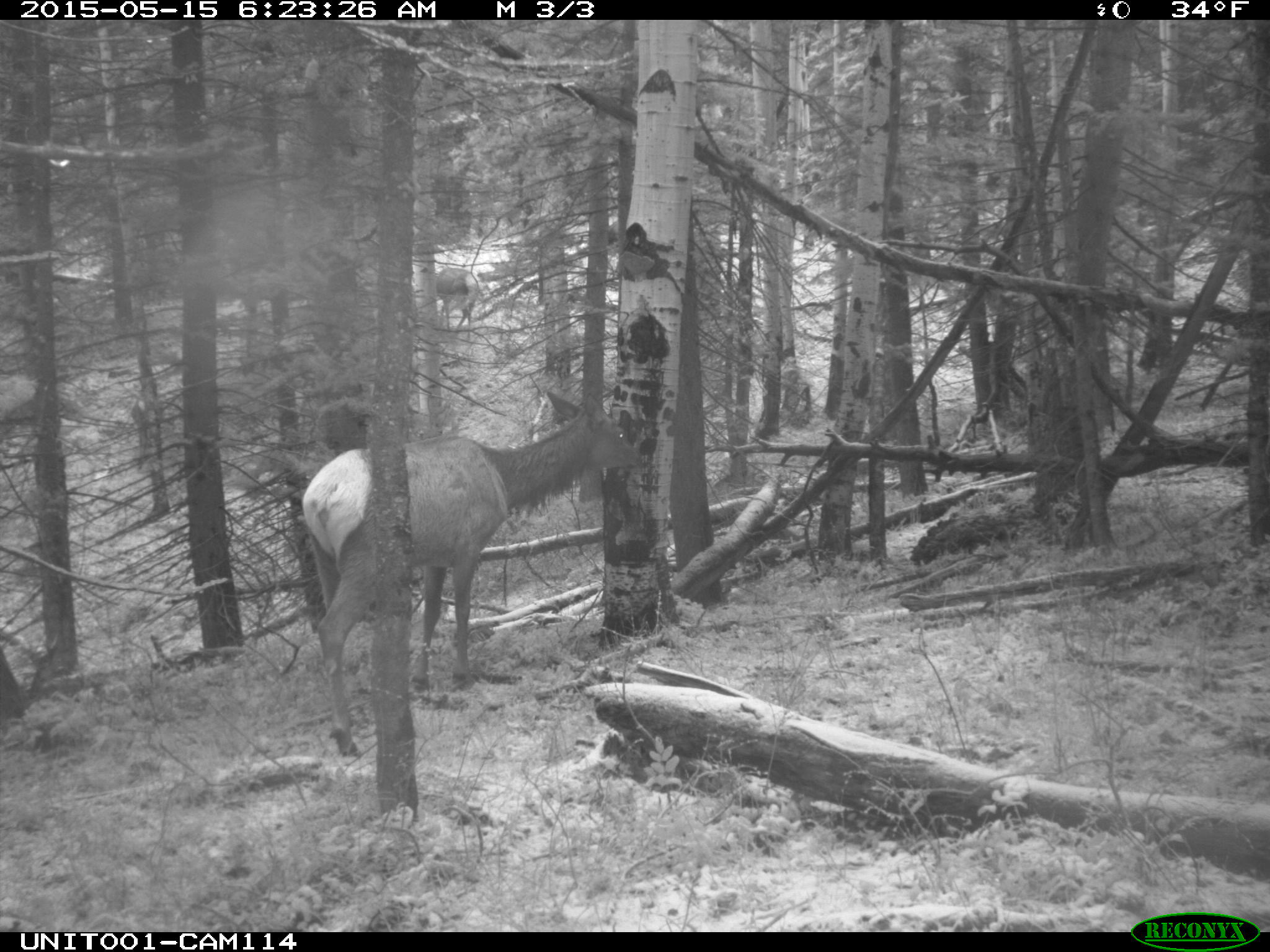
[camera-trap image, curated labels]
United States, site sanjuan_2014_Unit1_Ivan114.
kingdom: Animalia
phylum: Chordata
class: Mammalia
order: Artiodactyla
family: Cervidae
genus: Cervus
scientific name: Cervus elaphus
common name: red deer